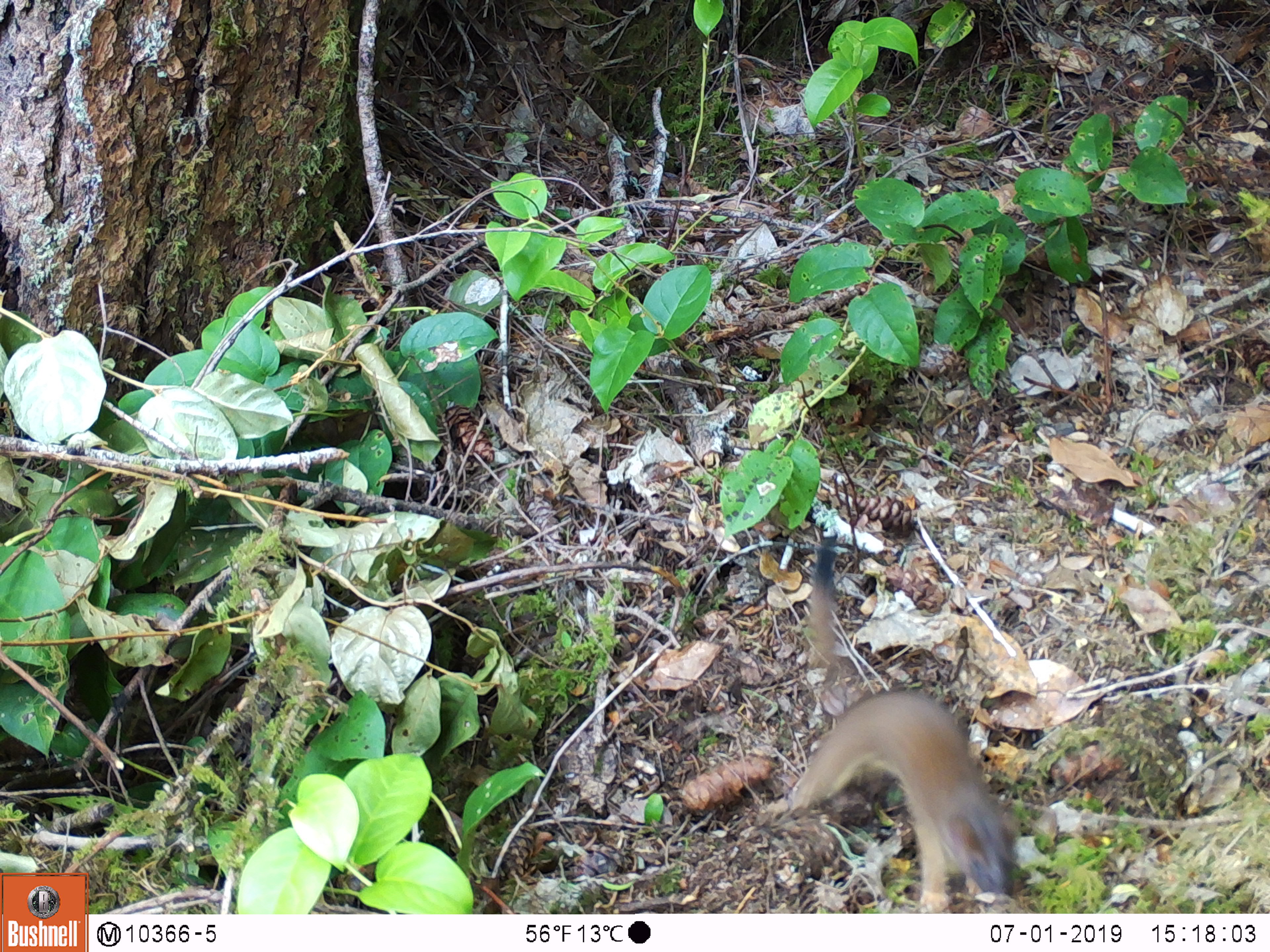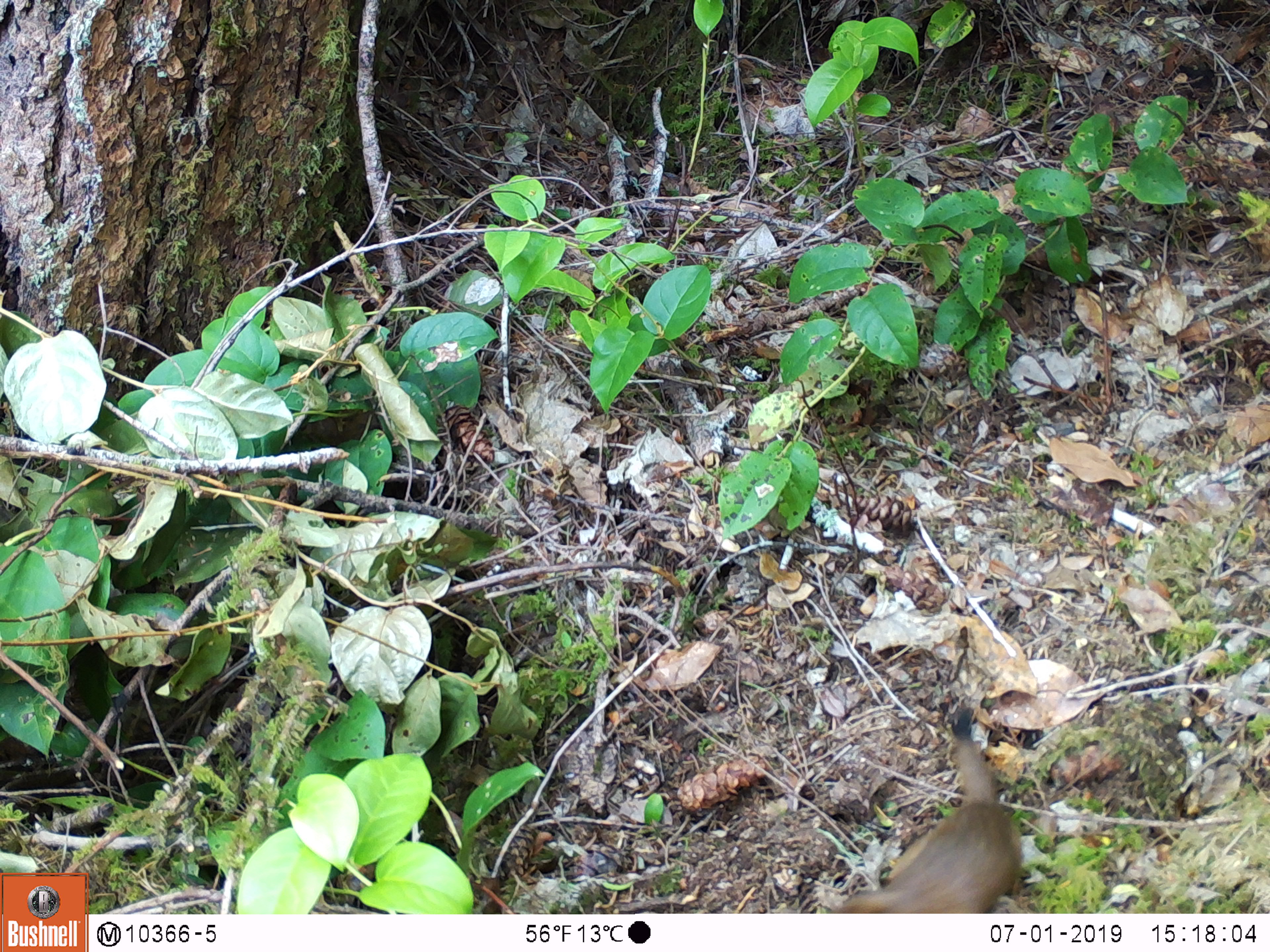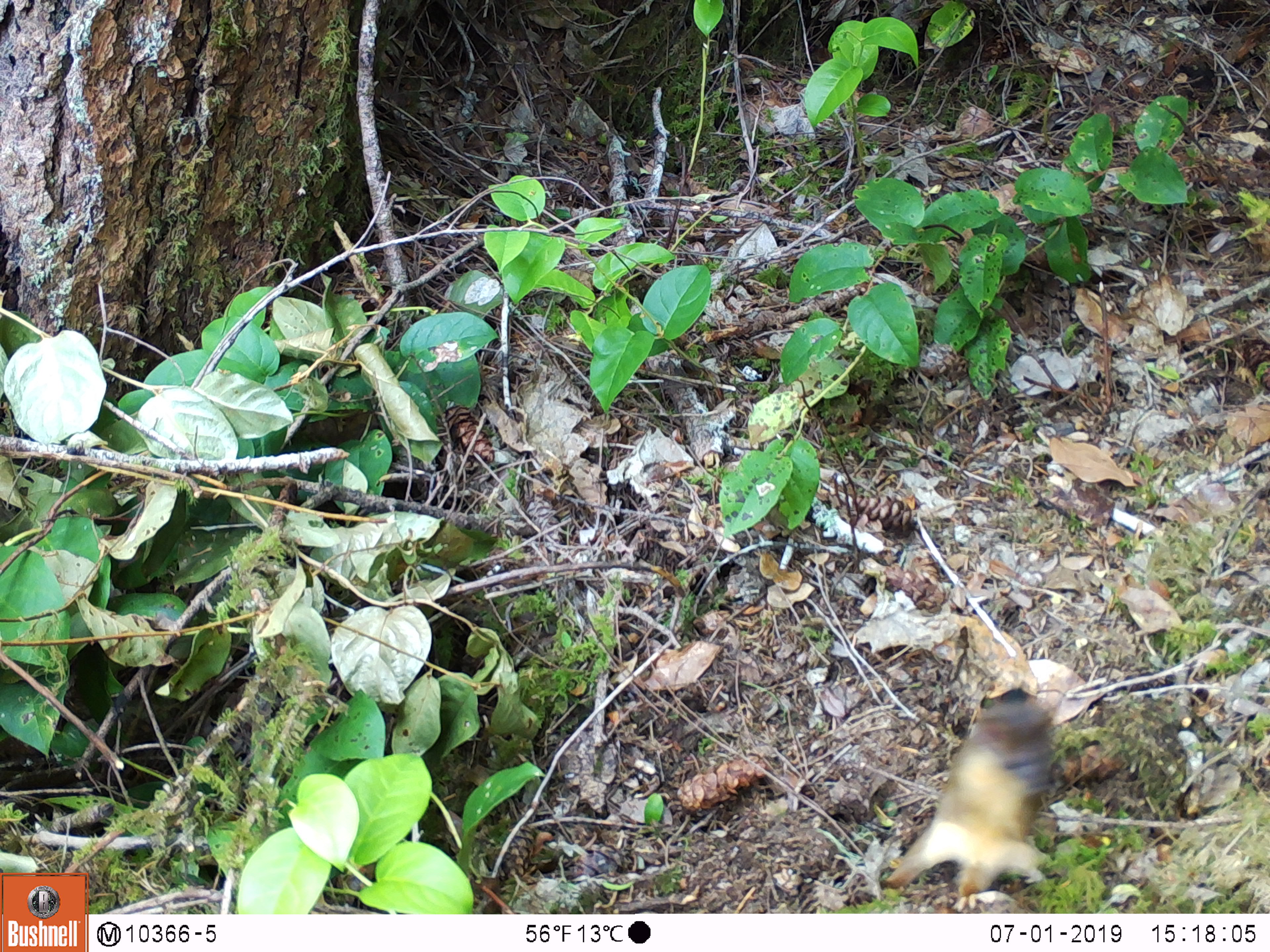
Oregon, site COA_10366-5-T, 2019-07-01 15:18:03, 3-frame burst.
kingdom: Animalia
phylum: Chordata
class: Mammalia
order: Carnivora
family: Mustelidae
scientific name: Mustelidae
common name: weasel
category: weasel family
Weasel family (weasel) (Mustelidae).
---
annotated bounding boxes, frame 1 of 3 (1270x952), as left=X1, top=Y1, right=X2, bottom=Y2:
weasel family: left=771, top=533, right=1023, bottom=909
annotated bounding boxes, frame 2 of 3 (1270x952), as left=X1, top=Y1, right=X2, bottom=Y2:
weasel family: left=840, top=705, right=1027, bottom=912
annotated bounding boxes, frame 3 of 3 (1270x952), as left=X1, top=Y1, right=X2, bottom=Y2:
weasel family: left=874, top=684, right=1064, bottom=912